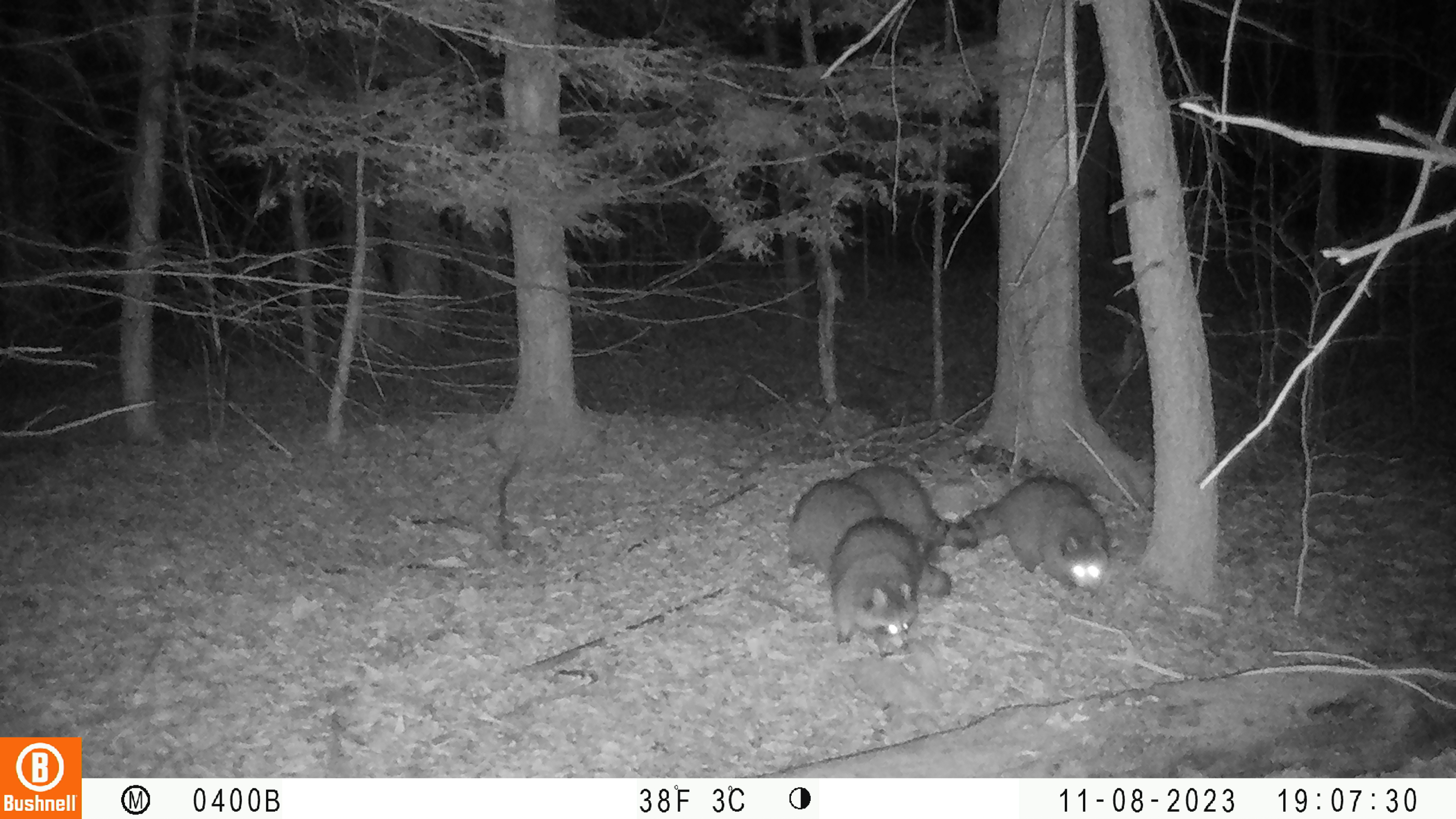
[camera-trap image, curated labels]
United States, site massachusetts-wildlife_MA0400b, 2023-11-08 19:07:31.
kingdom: Animalia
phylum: Chordata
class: Mammalia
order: Carnivora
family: Procyonidae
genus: Procyon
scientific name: Procyon lotor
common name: raccoon